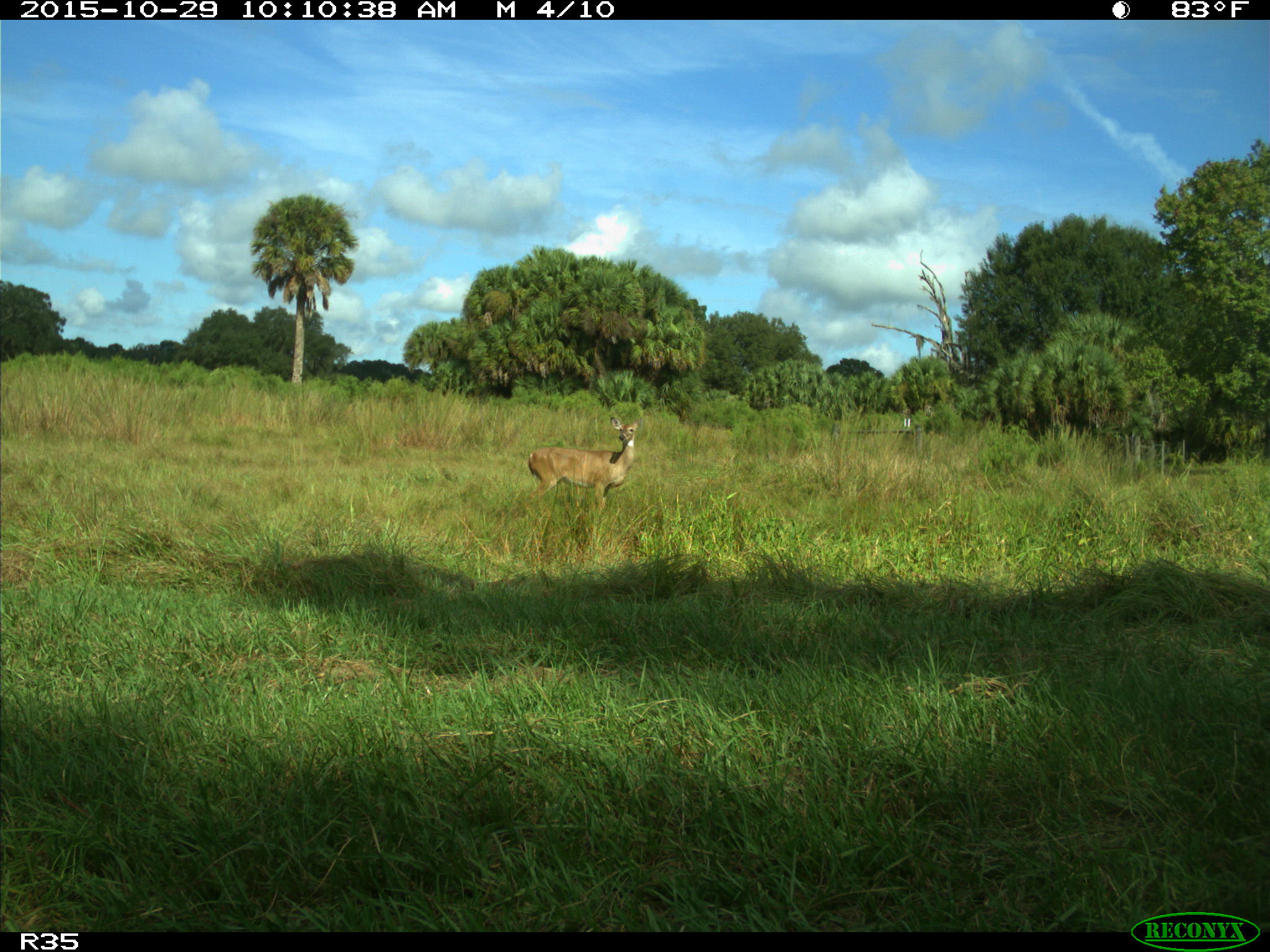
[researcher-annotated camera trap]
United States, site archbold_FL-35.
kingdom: Animalia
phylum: Chordata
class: Mammalia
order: Artiodactyla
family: Cervidae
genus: Odocoileus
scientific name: Odocoileus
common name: deer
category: unidentified deer